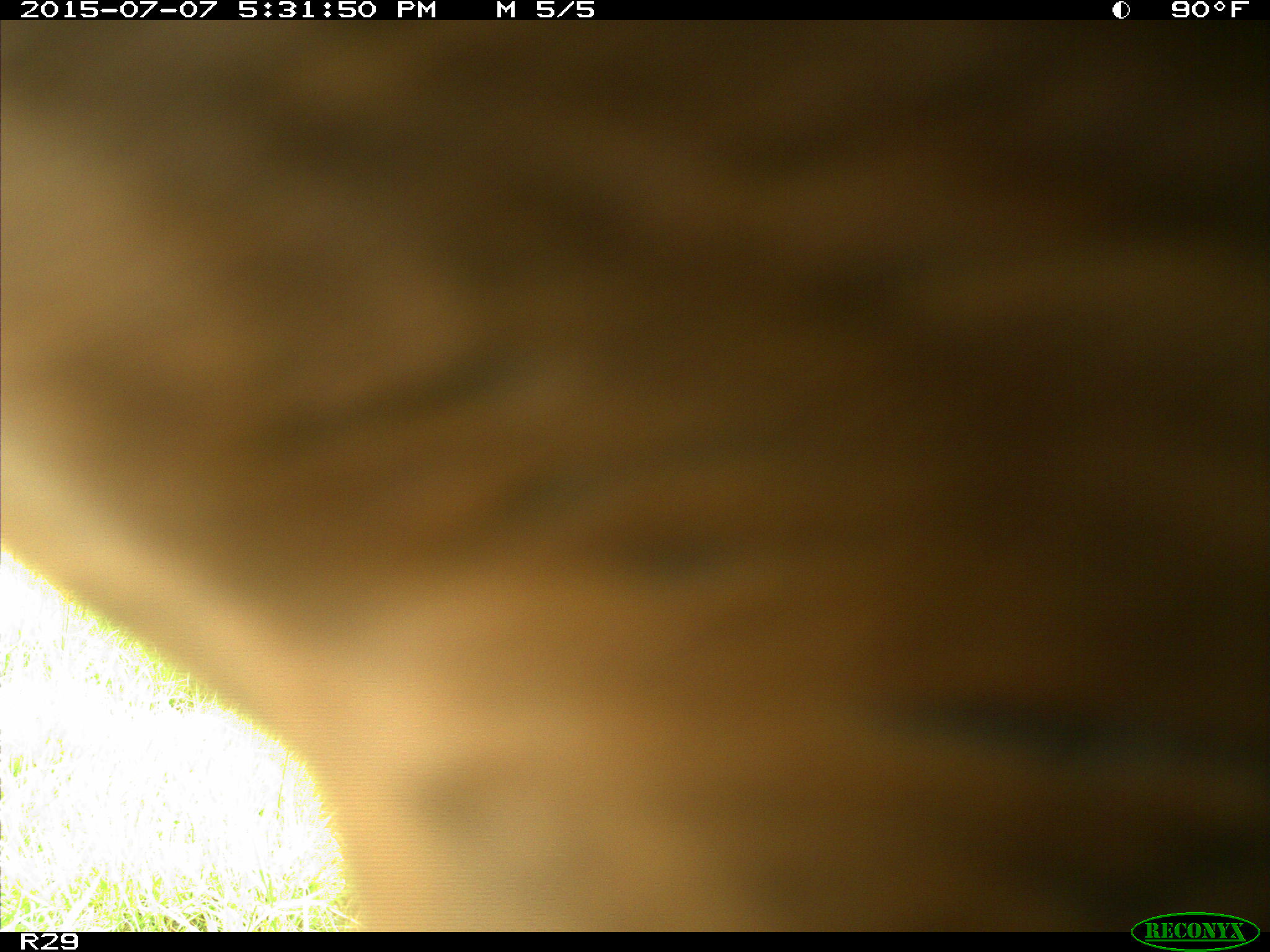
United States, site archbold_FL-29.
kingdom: Animalia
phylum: Chordata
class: Mammalia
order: Artiodactyla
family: Bovidae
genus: Bos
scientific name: Bos taurus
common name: domestic cow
Bos taurus (domestic cow).